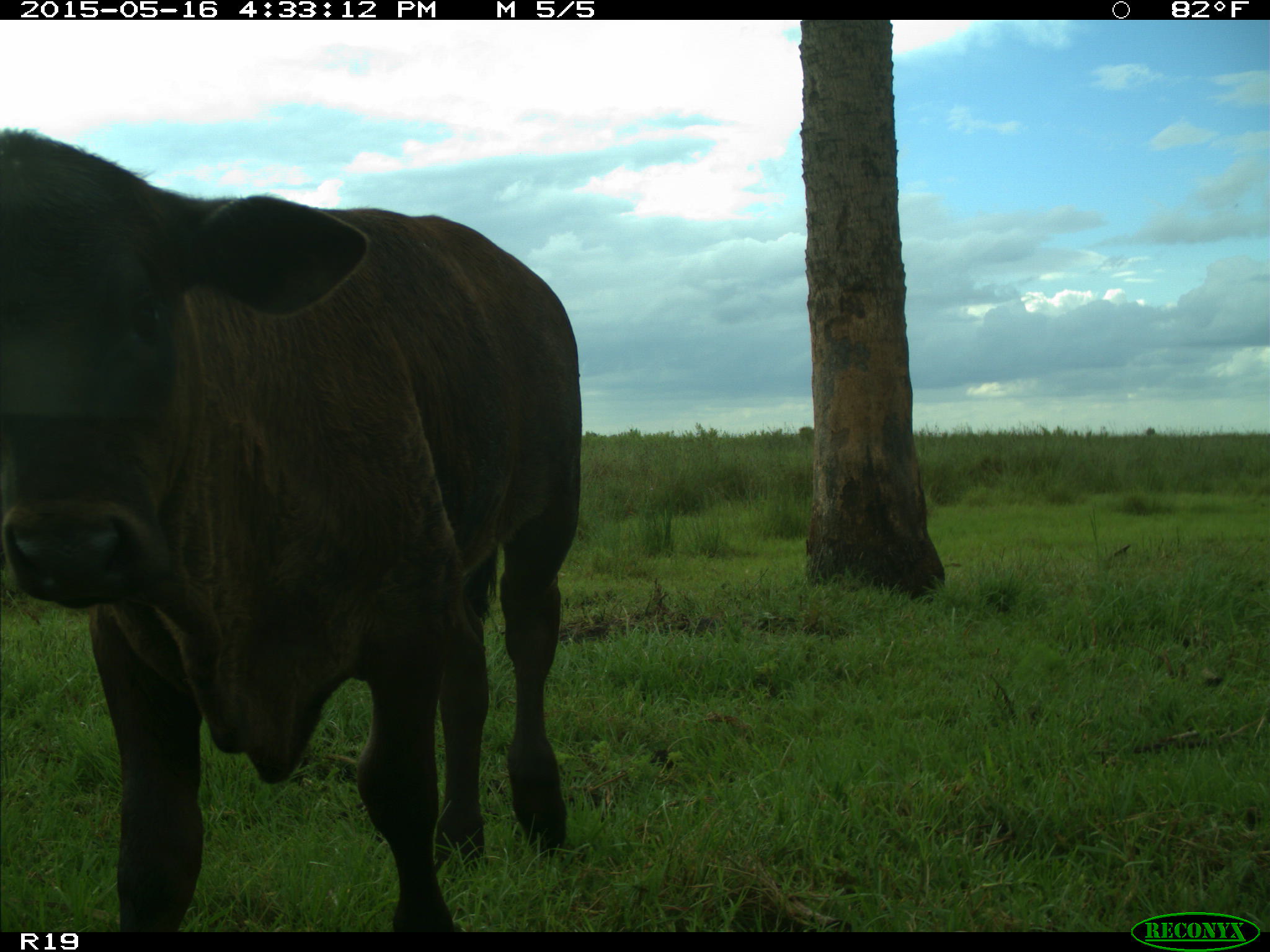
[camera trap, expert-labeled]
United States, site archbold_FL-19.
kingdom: Animalia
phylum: Chordata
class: Mammalia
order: Artiodactyla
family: Bovidae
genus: Bos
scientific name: Bos taurus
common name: domestic cow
Bos taurus (domestic cow).